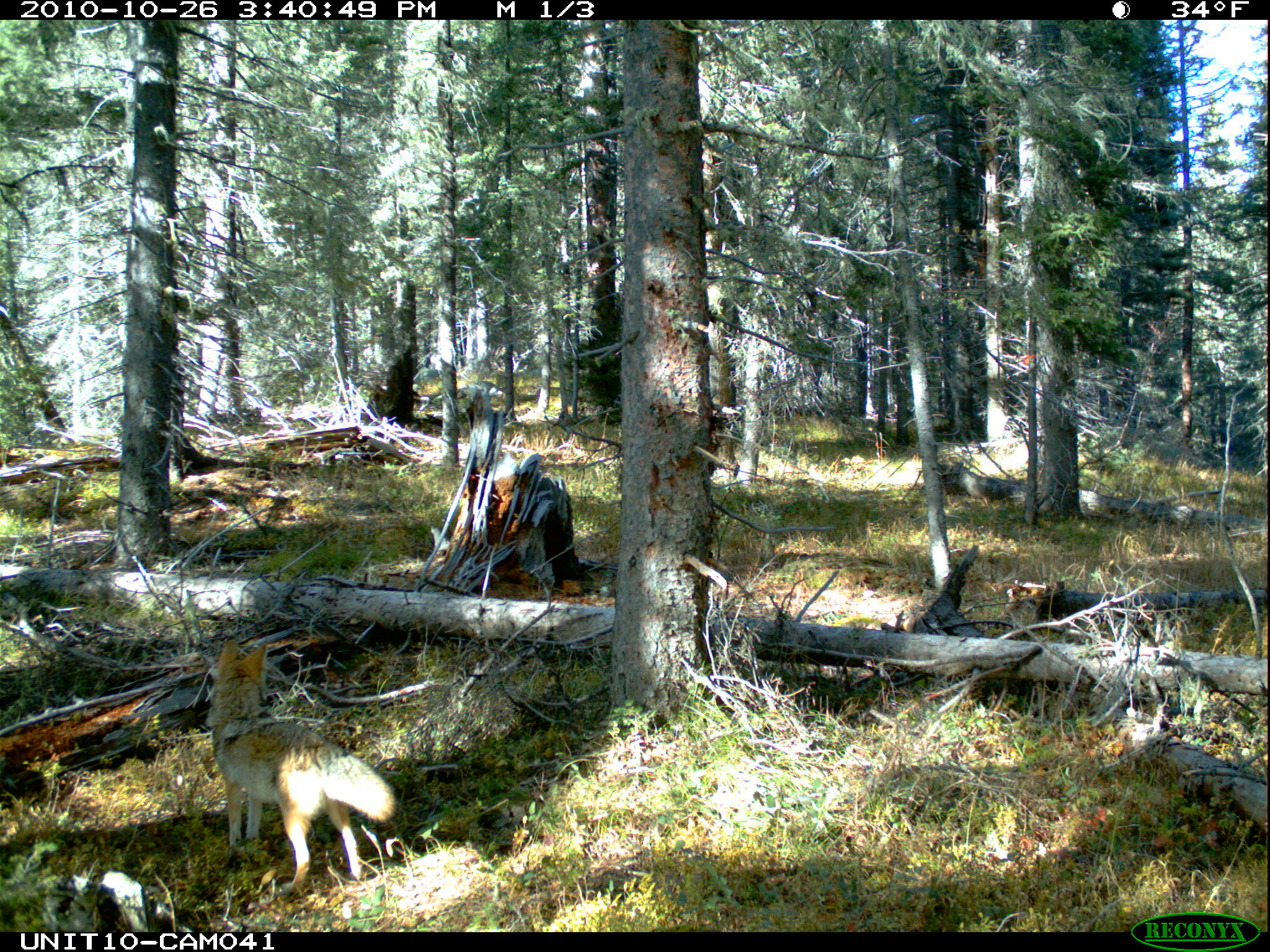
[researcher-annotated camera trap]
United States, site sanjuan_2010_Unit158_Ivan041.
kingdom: Animalia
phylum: Chordata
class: Mammalia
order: Carnivora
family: Canidae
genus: Canis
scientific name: Canis latrans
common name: coyote